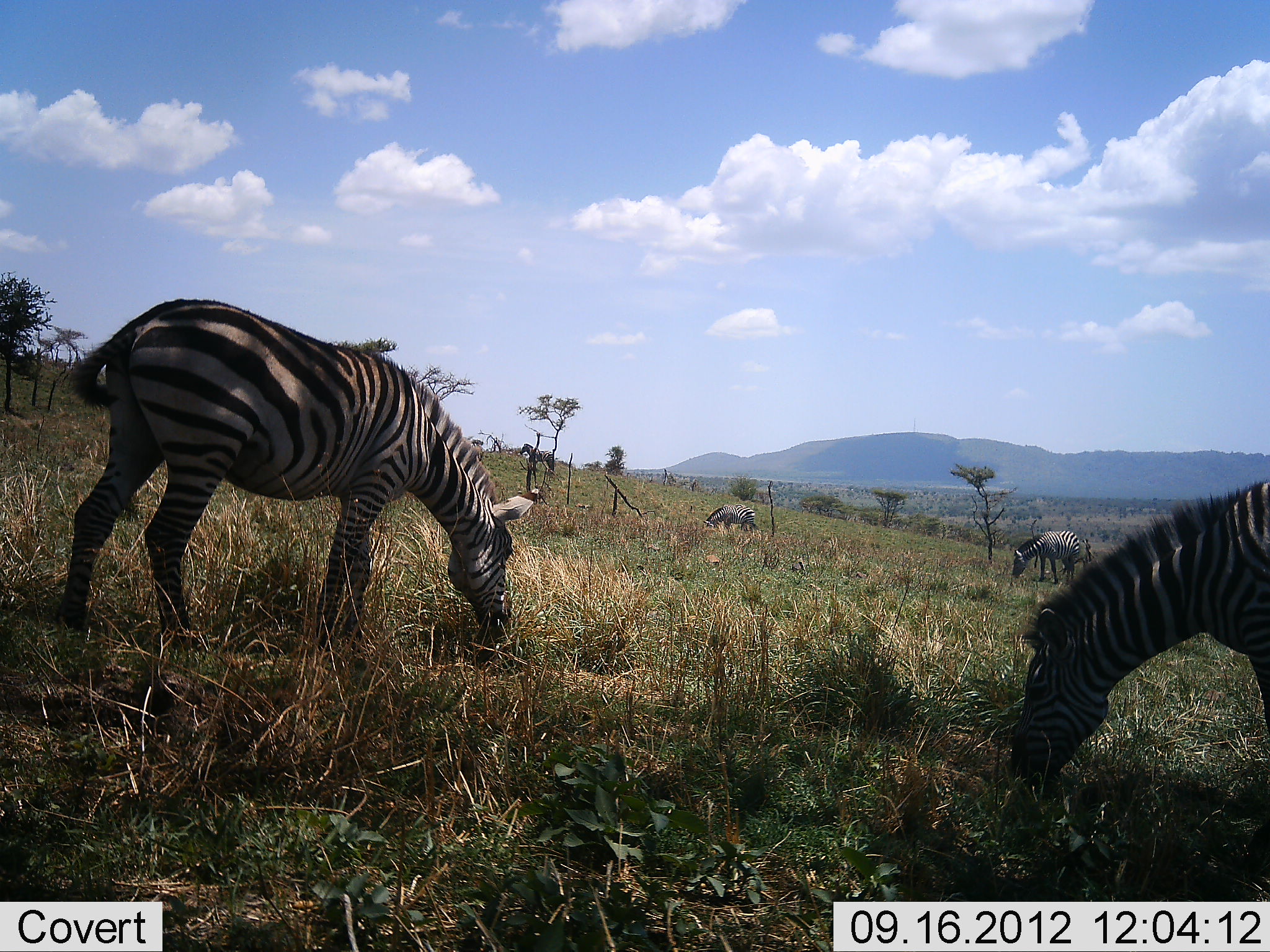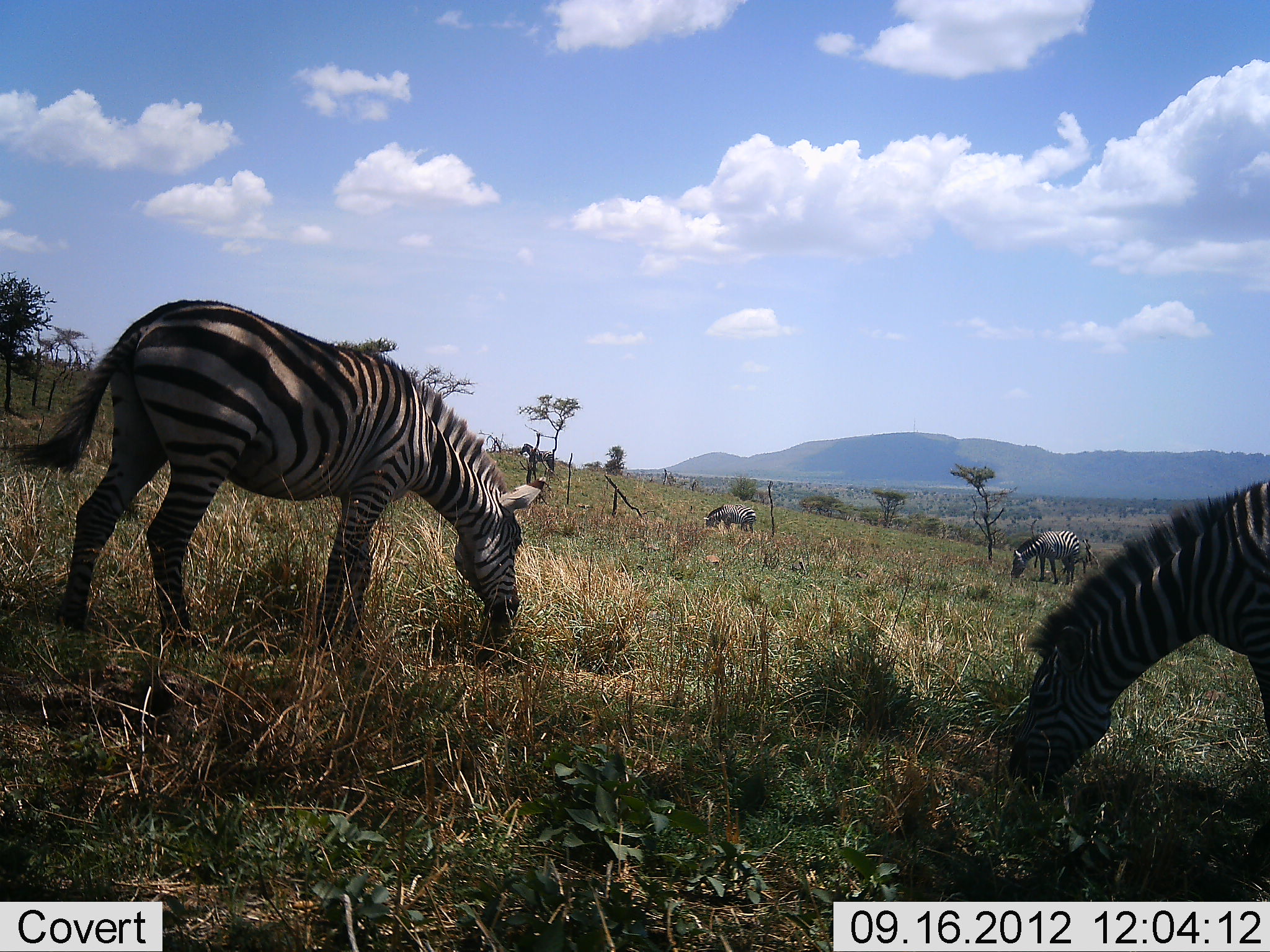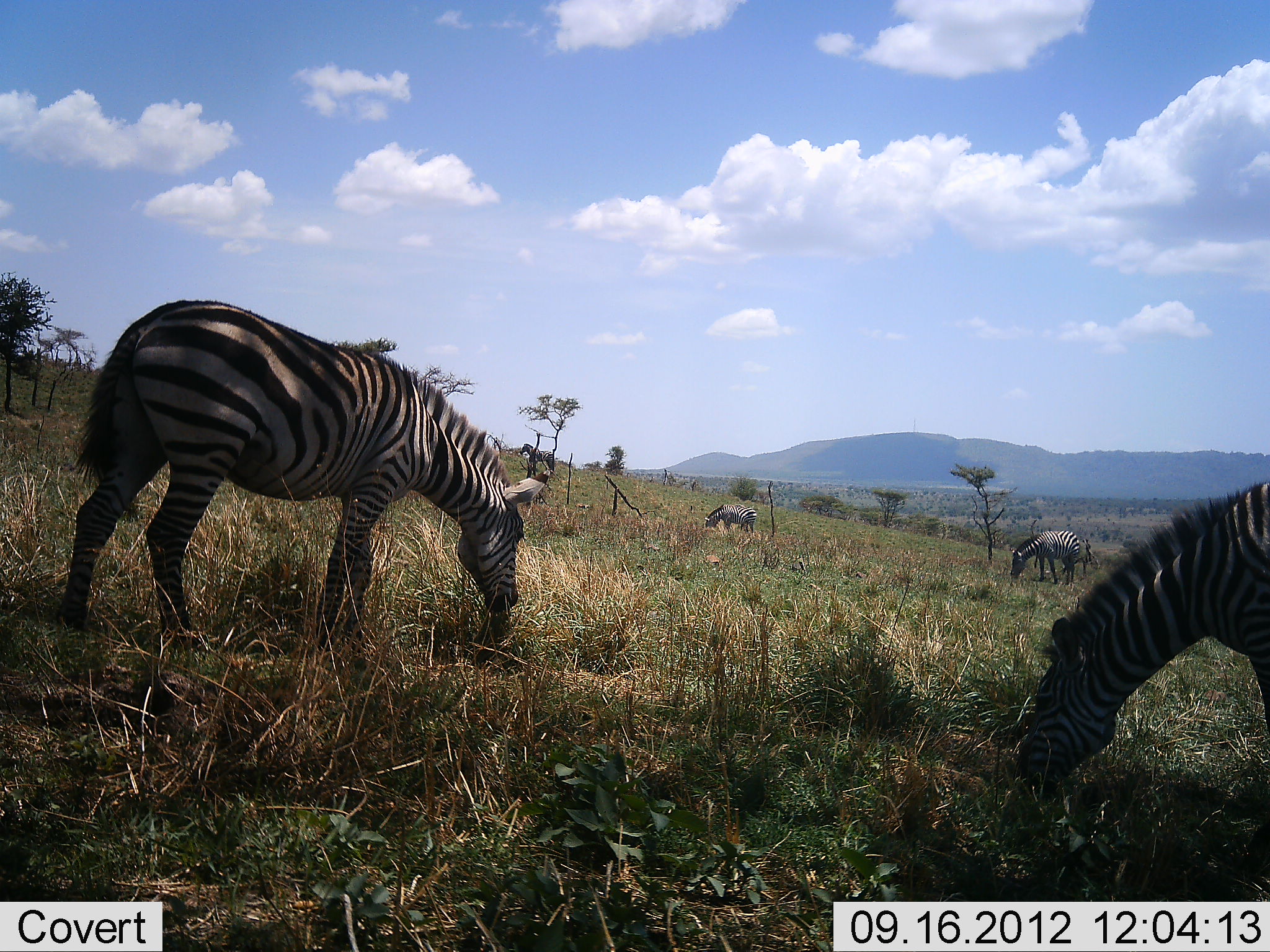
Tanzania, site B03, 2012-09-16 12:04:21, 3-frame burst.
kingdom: Animalia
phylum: Chordata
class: Mammalia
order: Perissodactyla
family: Equidae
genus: Equus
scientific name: Equus quagga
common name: plains zebra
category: zebra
Zebra (plains zebra) (Equus quagga), count 4. Behavior (volunteer vote fractions): standing 30%, resting 0%, moving 0%, interacting 0%. Young present (vote fraction): 0%. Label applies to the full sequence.